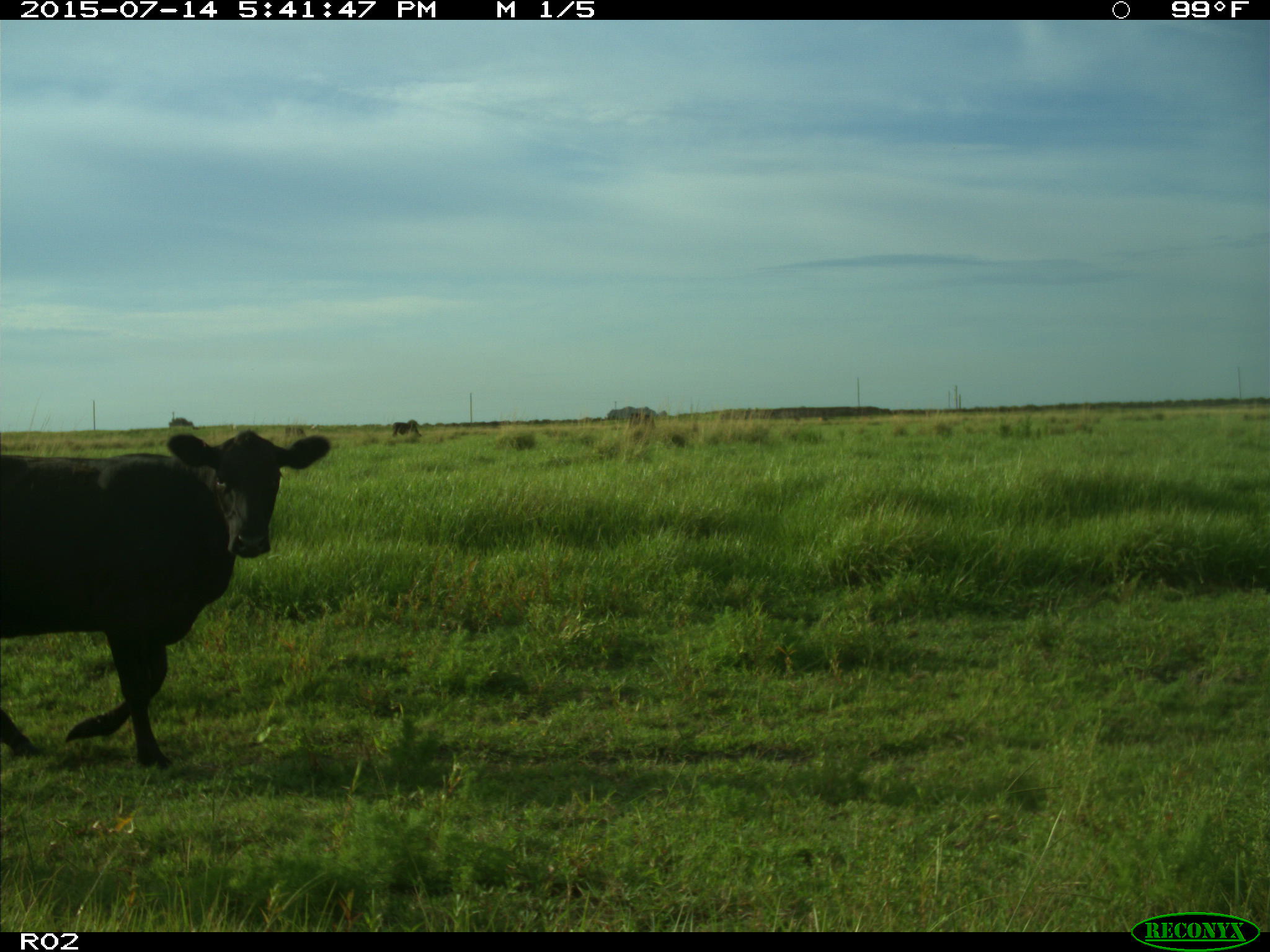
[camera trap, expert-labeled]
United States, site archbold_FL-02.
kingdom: Animalia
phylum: Chordata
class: Mammalia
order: Artiodactyla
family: Bovidae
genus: Bos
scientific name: Bos taurus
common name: domestic cow